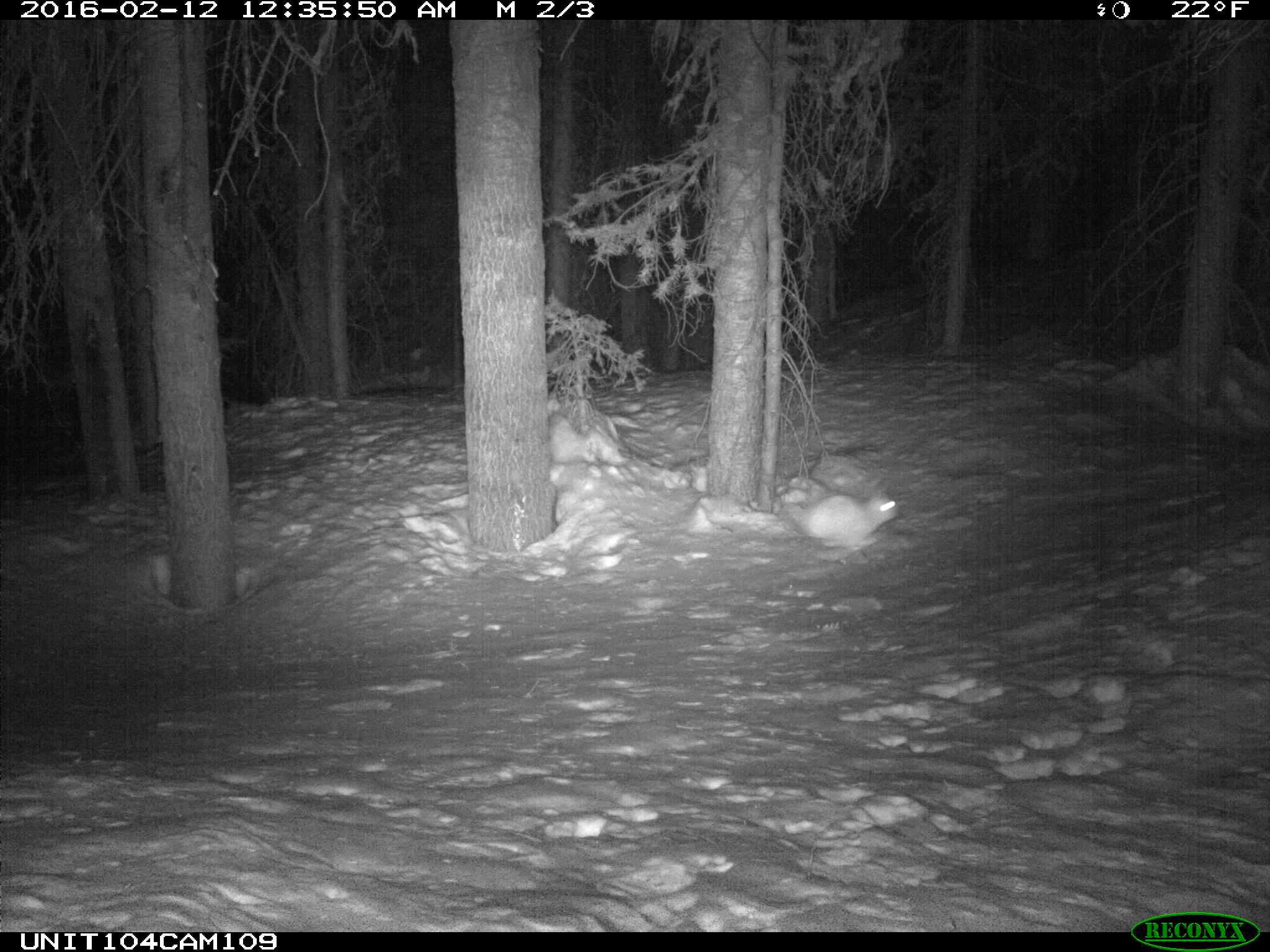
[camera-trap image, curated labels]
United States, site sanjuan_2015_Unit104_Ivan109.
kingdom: Animalia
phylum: Chordata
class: Mammalia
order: Lagomorpha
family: Leporidae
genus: Lepus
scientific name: Lepus americanus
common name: snowshoe hare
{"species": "Lepus americanus (snowshoe hare)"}